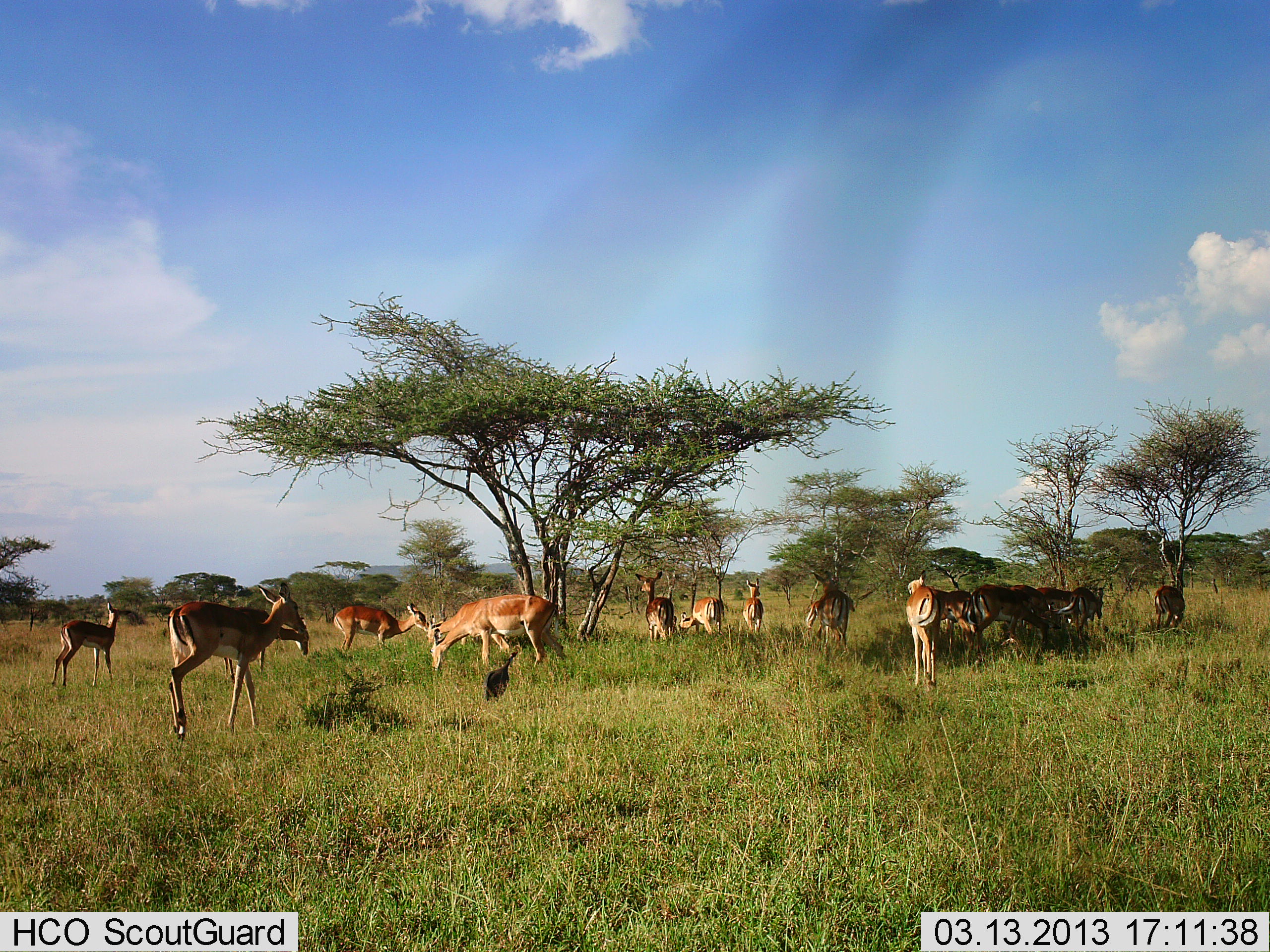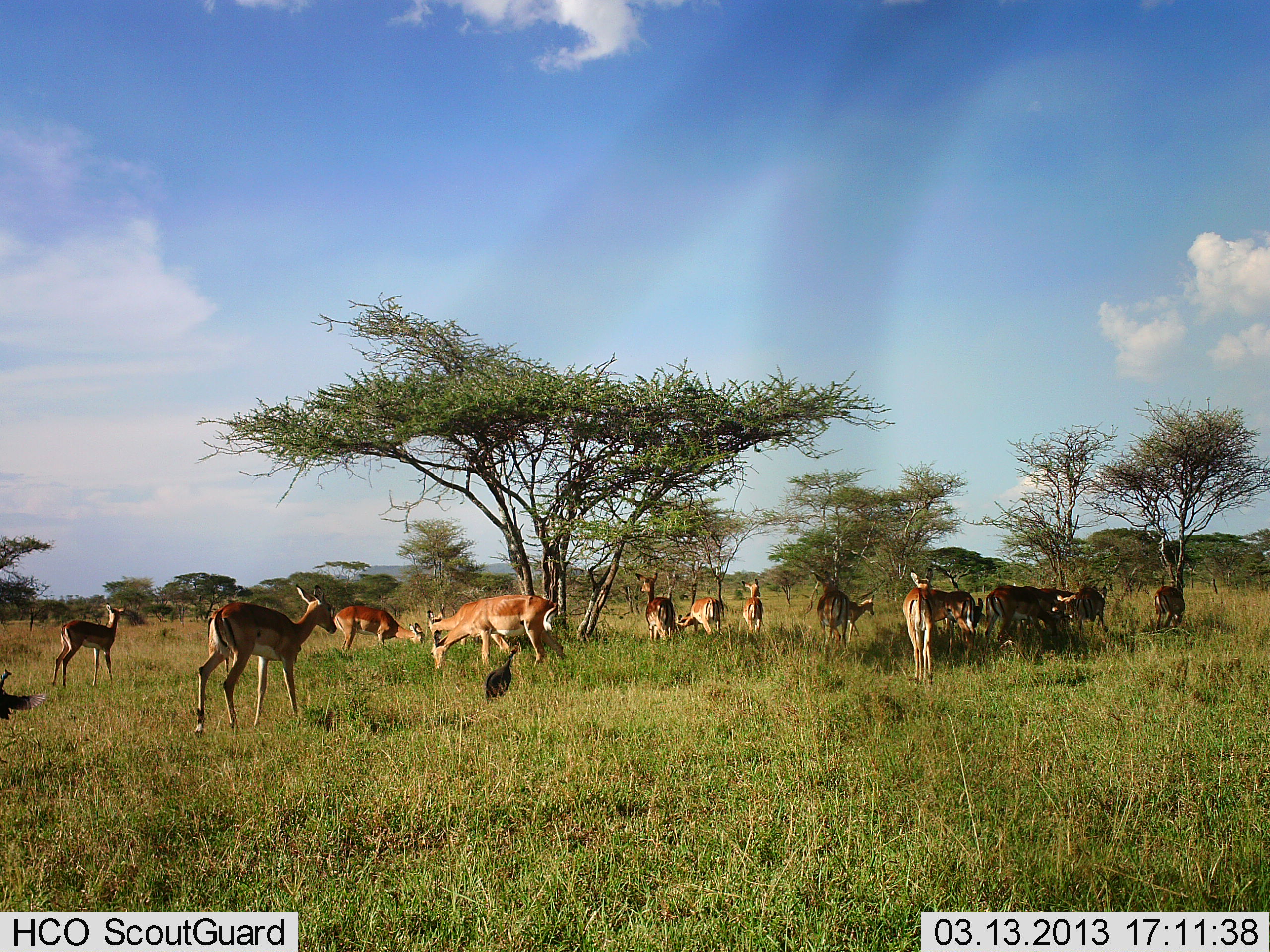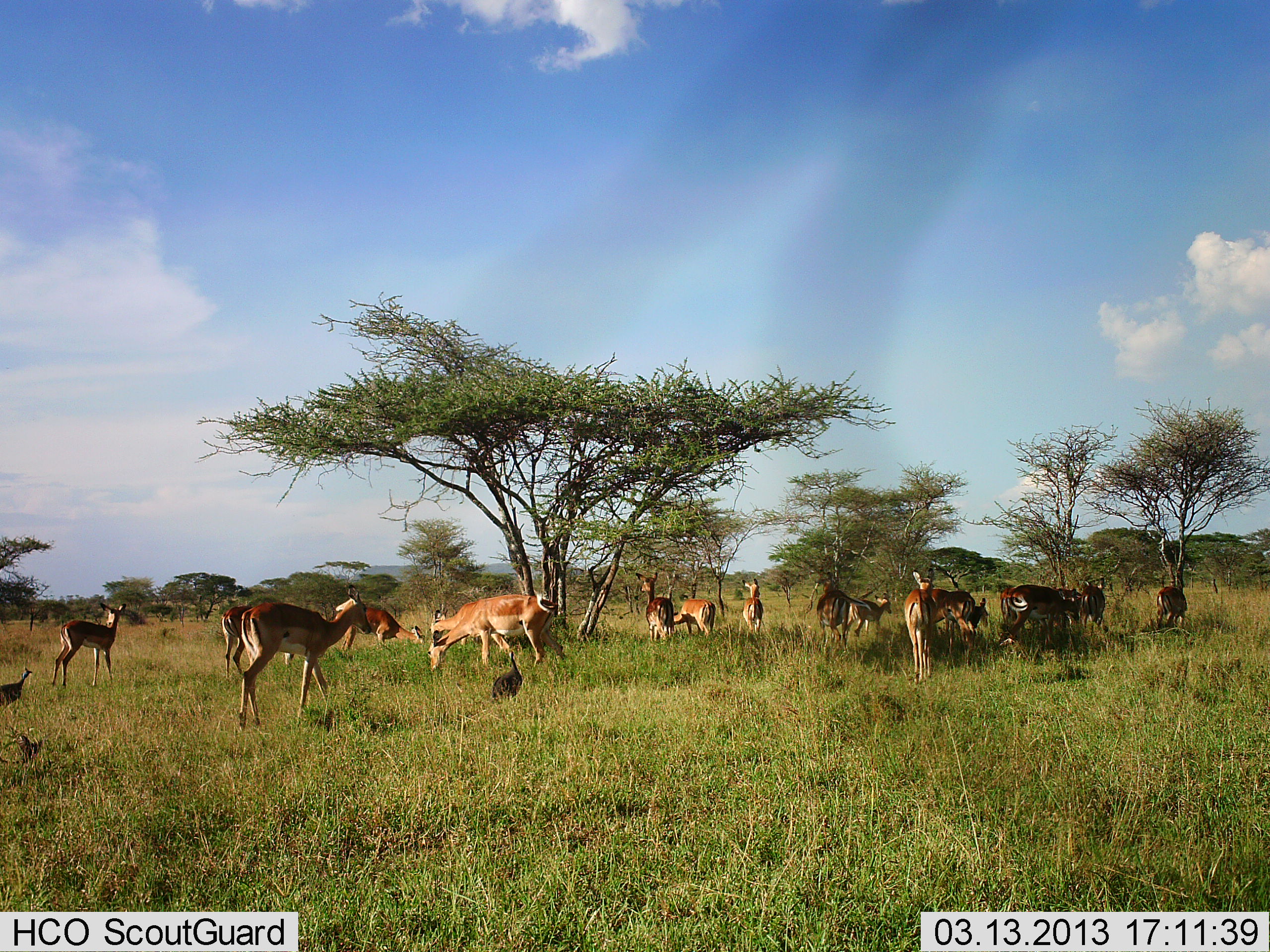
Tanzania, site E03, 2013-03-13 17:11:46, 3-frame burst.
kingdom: Animalia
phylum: Chordata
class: Aves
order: Galliformes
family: Numididae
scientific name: Numididae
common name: guinea fowl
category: guineafowl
Guineafowl (guinea fowl) (Numididae), count 2. Behavior (volunteer vote fractions): standing 23%, resting 0%, moving 85%, interacting 0%. Young present (vote fraction): 0%. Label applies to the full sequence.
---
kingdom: Animalia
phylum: Chordata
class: Mammalia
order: Artiodactyla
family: Bovidae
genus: Aepyceros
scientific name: Aepyceros melampus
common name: impala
Impala (Aepyceros melampus), count 11-50. Behavior (volunteer vote fractions): standing 85%, resting 15%, moving 62%, interacting 15%. Young present (vote fraction): 0%. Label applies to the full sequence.